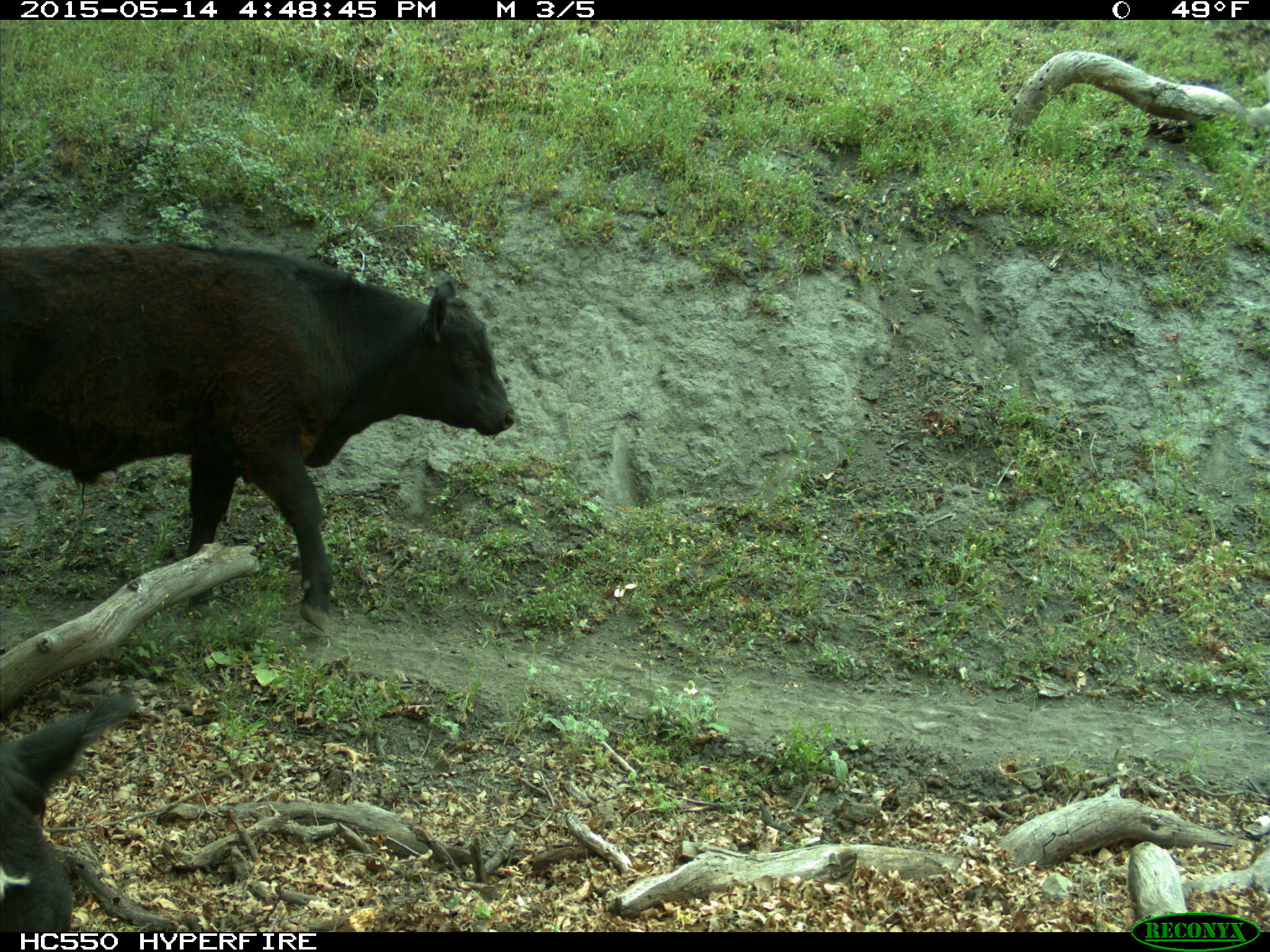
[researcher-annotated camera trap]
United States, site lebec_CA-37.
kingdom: Animalia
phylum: Chordata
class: Mammalia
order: Artiodactyla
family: Bovidae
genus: Bos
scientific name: Bos taurus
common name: domestic cow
Bos taurus (domestic cow).